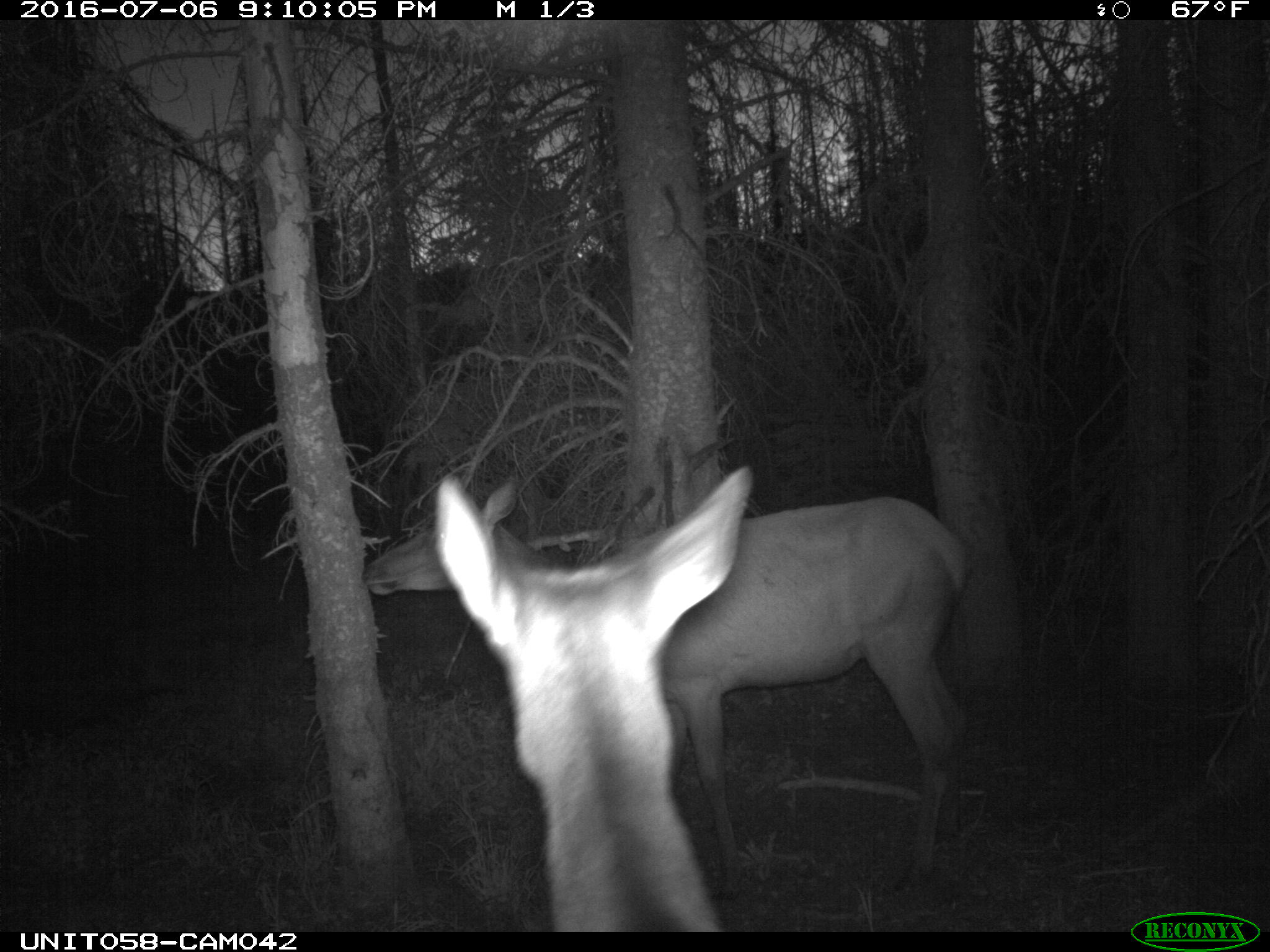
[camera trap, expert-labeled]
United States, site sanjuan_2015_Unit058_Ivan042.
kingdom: Animalia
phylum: Chordata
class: Mammalia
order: Artiodactyla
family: Cervidae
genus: Cervus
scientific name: Cervus elaphus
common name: red deer